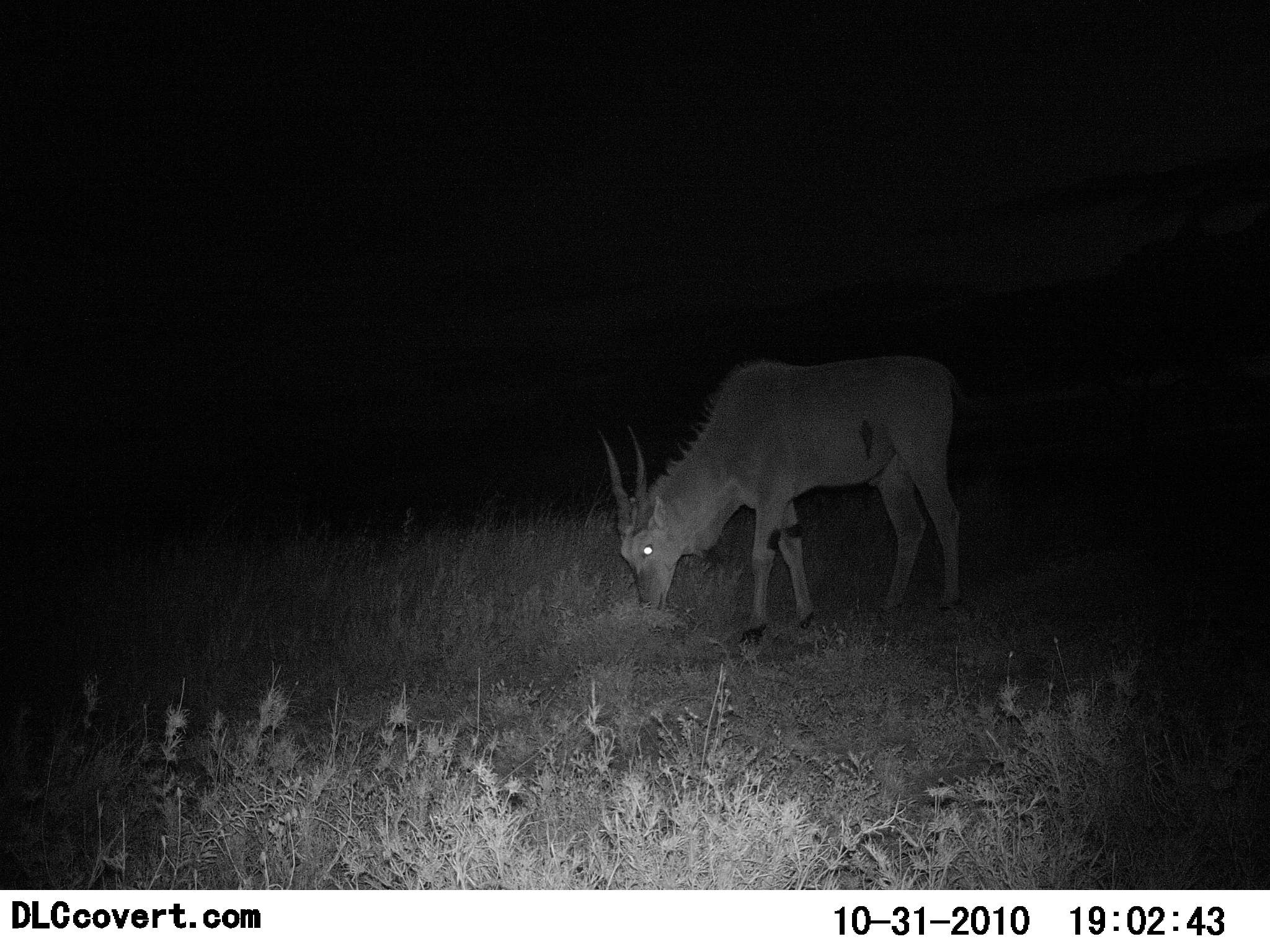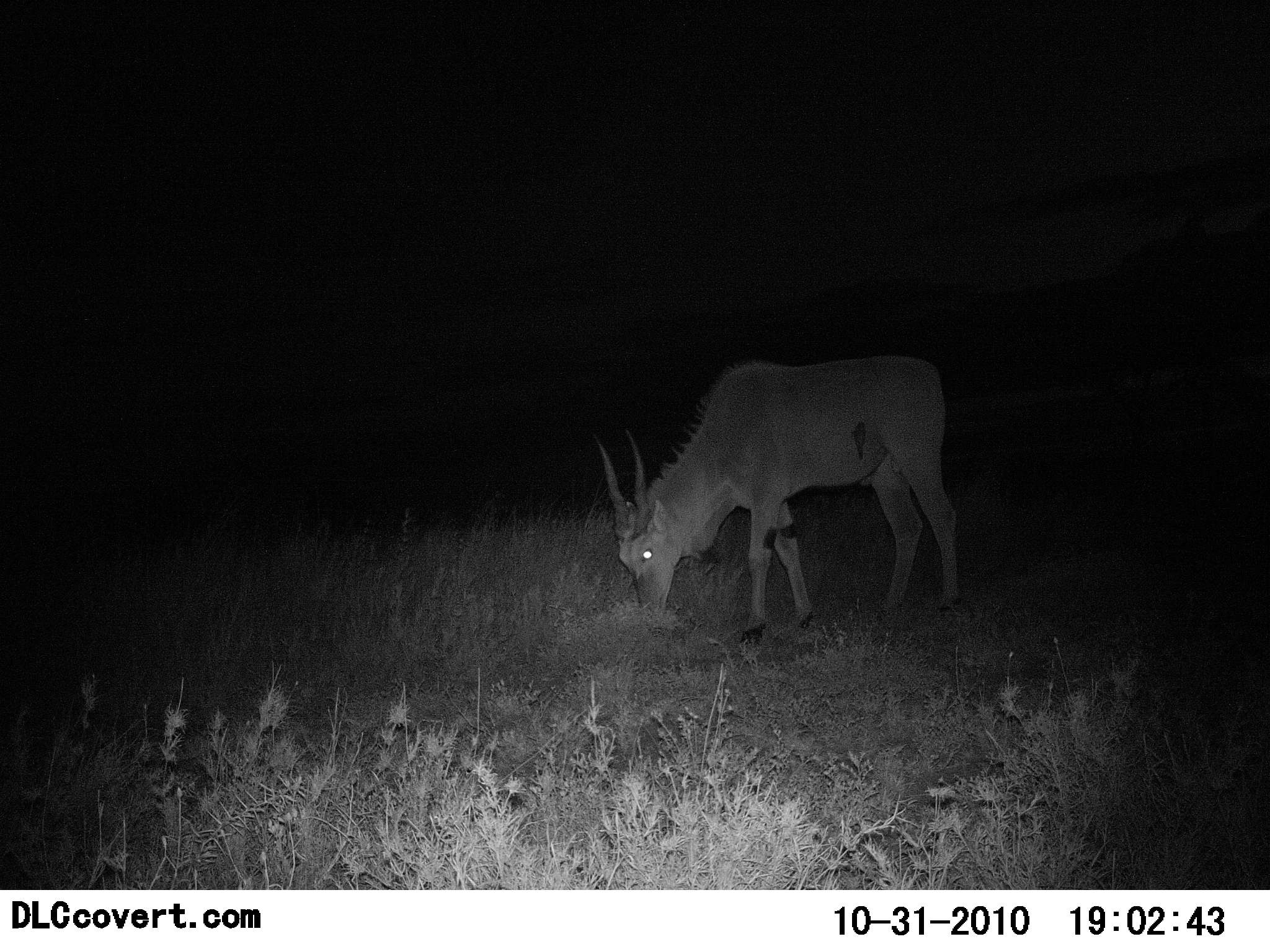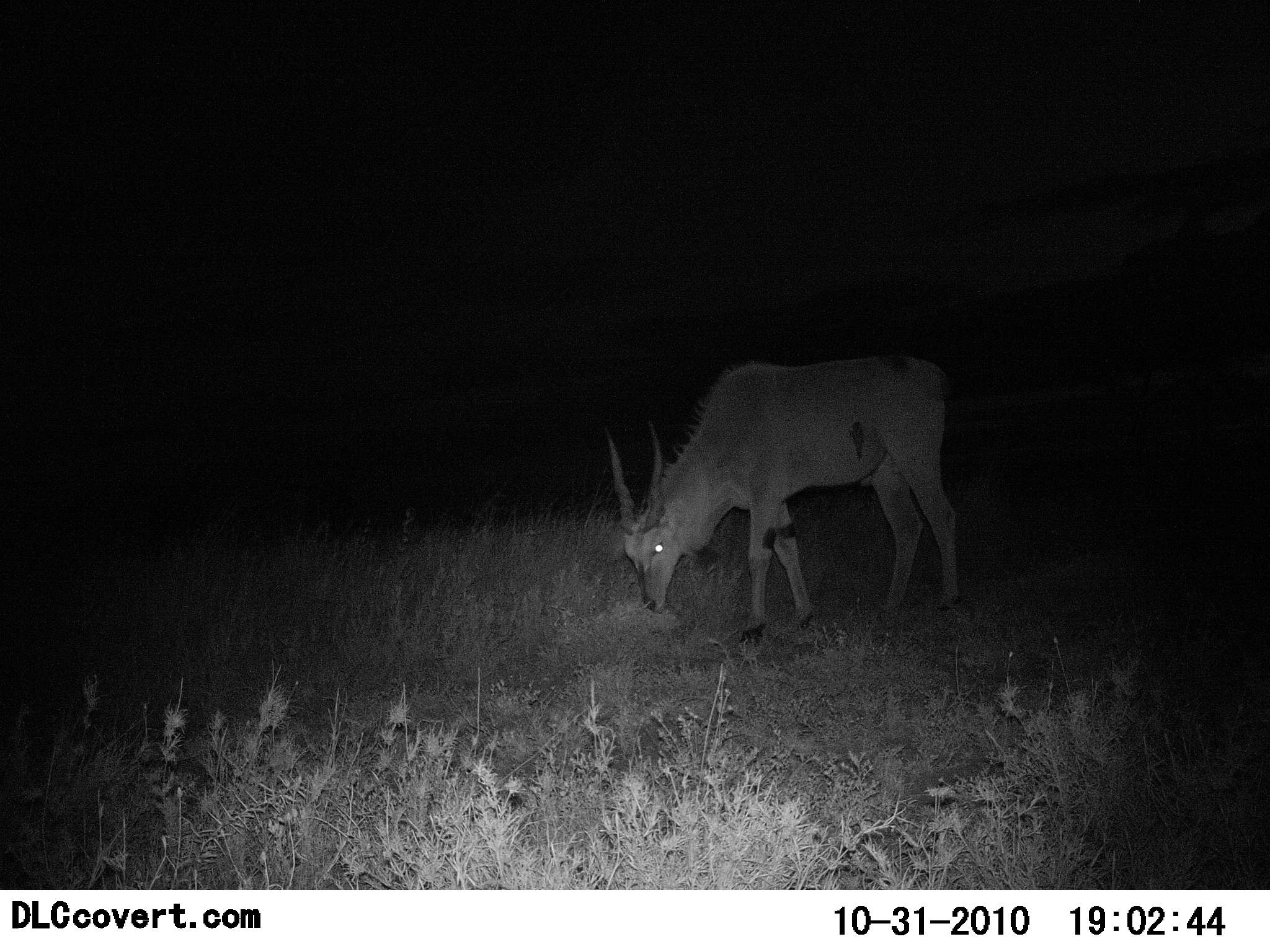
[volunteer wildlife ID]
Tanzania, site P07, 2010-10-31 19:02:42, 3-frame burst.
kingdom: Animalia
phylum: Chordata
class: Mammalia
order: Artiodactyla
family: Bovidae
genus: Tragelaphus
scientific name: Tragelaphus oryx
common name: eland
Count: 1.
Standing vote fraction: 33%.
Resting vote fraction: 0%.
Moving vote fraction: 0%.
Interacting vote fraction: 0%.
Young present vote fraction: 0%.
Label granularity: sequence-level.